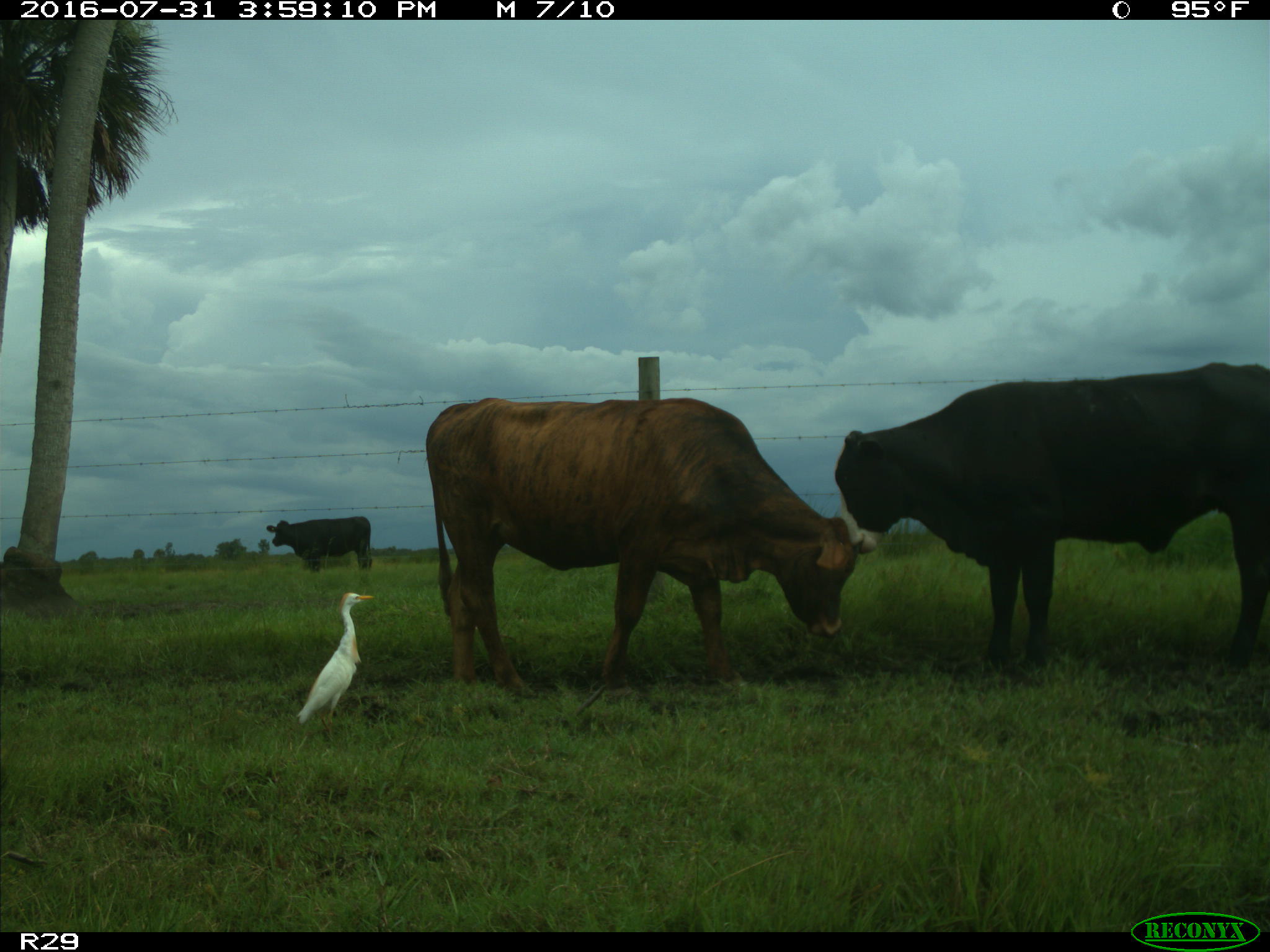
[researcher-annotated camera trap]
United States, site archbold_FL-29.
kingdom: Animalia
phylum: Chordata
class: Mammalia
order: Artiodactyla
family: Bovidae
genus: Bos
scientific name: Bos taurus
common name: domestic cow